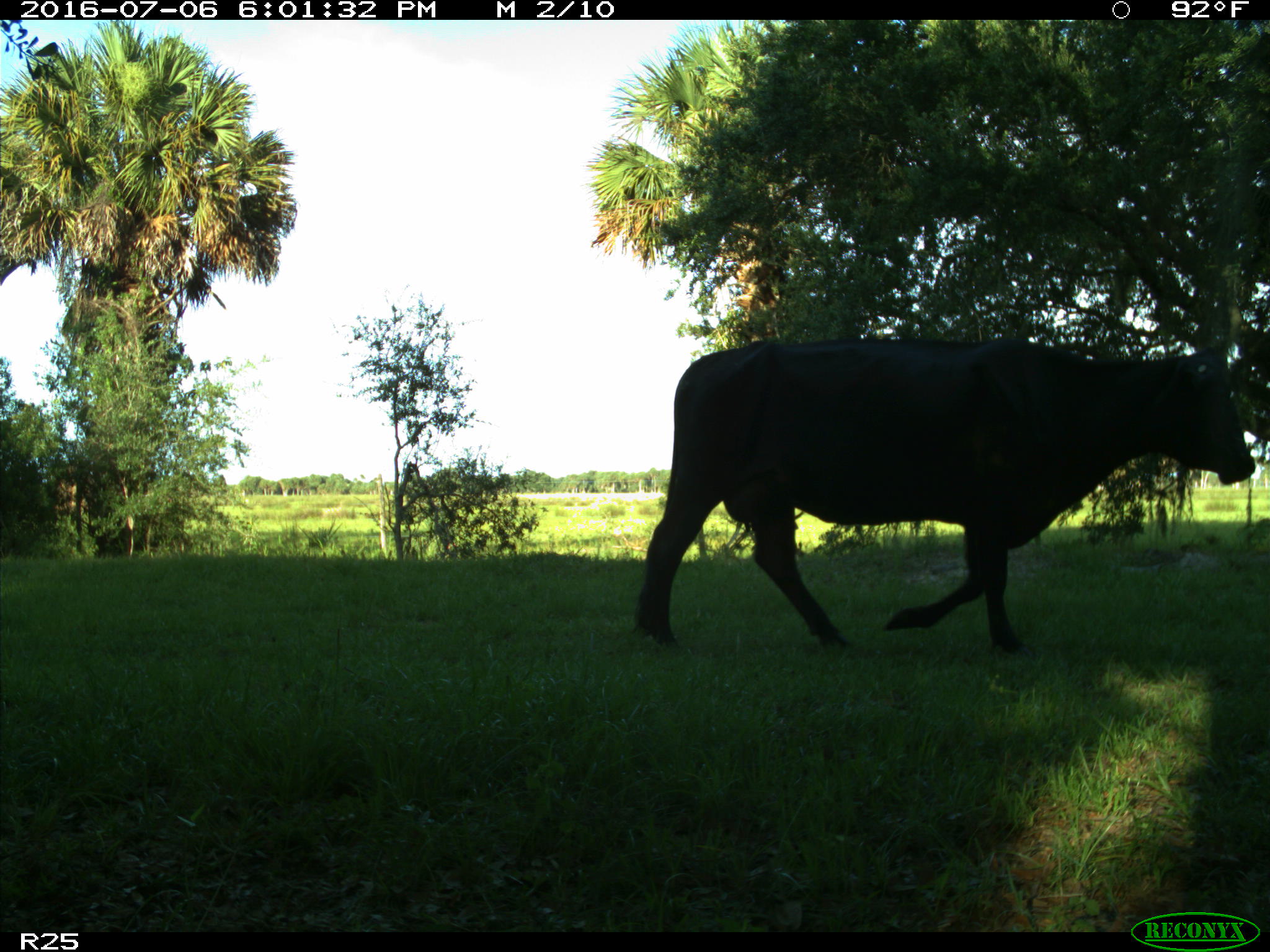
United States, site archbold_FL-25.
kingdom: Animalia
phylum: Chordata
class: Mammalia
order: Artiodactyla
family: Bovidae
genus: Bos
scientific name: Bos taurus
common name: domestic cow